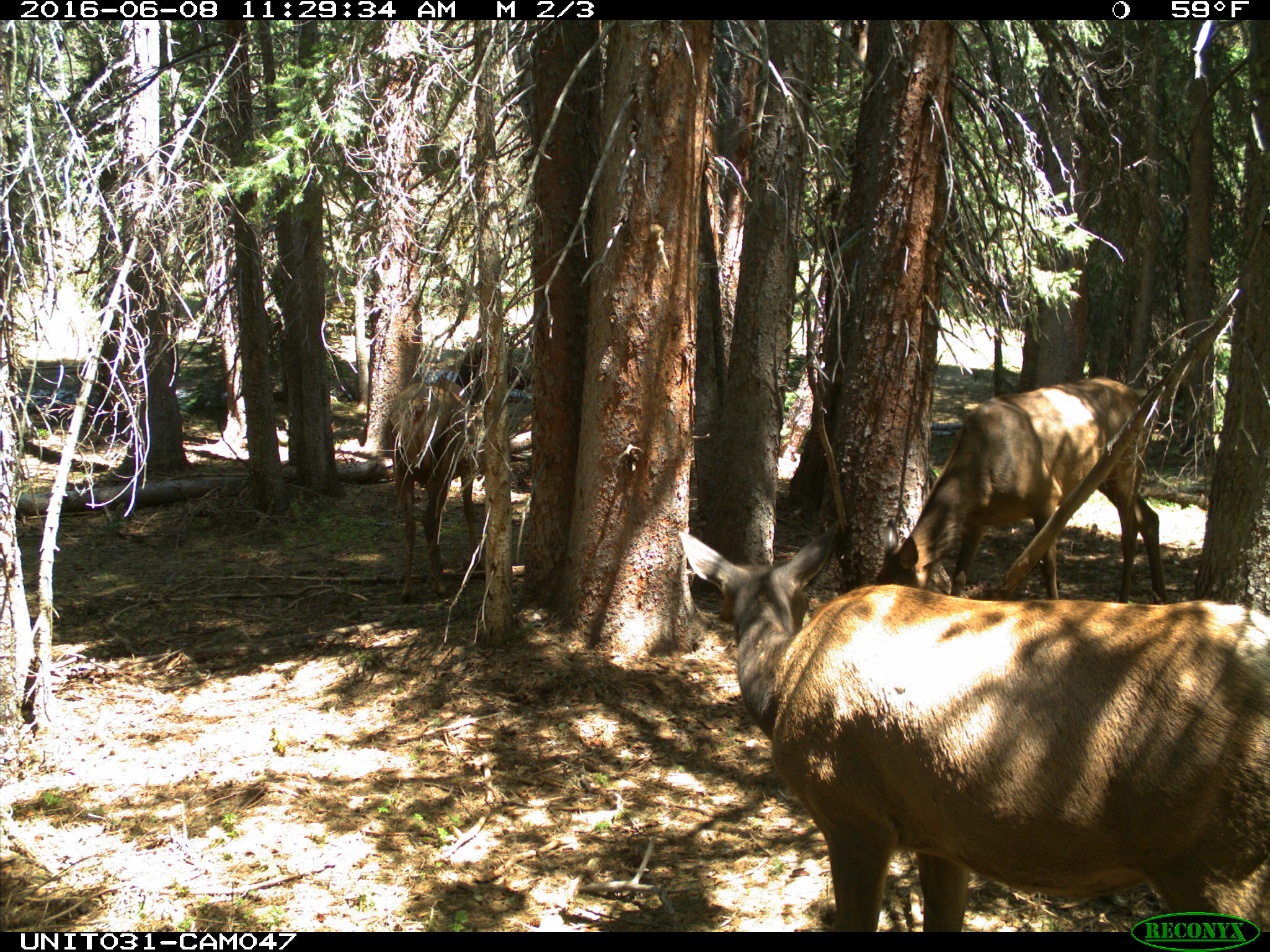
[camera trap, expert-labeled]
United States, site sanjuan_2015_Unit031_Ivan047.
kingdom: Animalia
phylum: Chordata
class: Mammalia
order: Artiodactyla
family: Cervidae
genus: Cervus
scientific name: Cervus elaphus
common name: red deer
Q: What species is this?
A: Cervus elaphus (red deer).